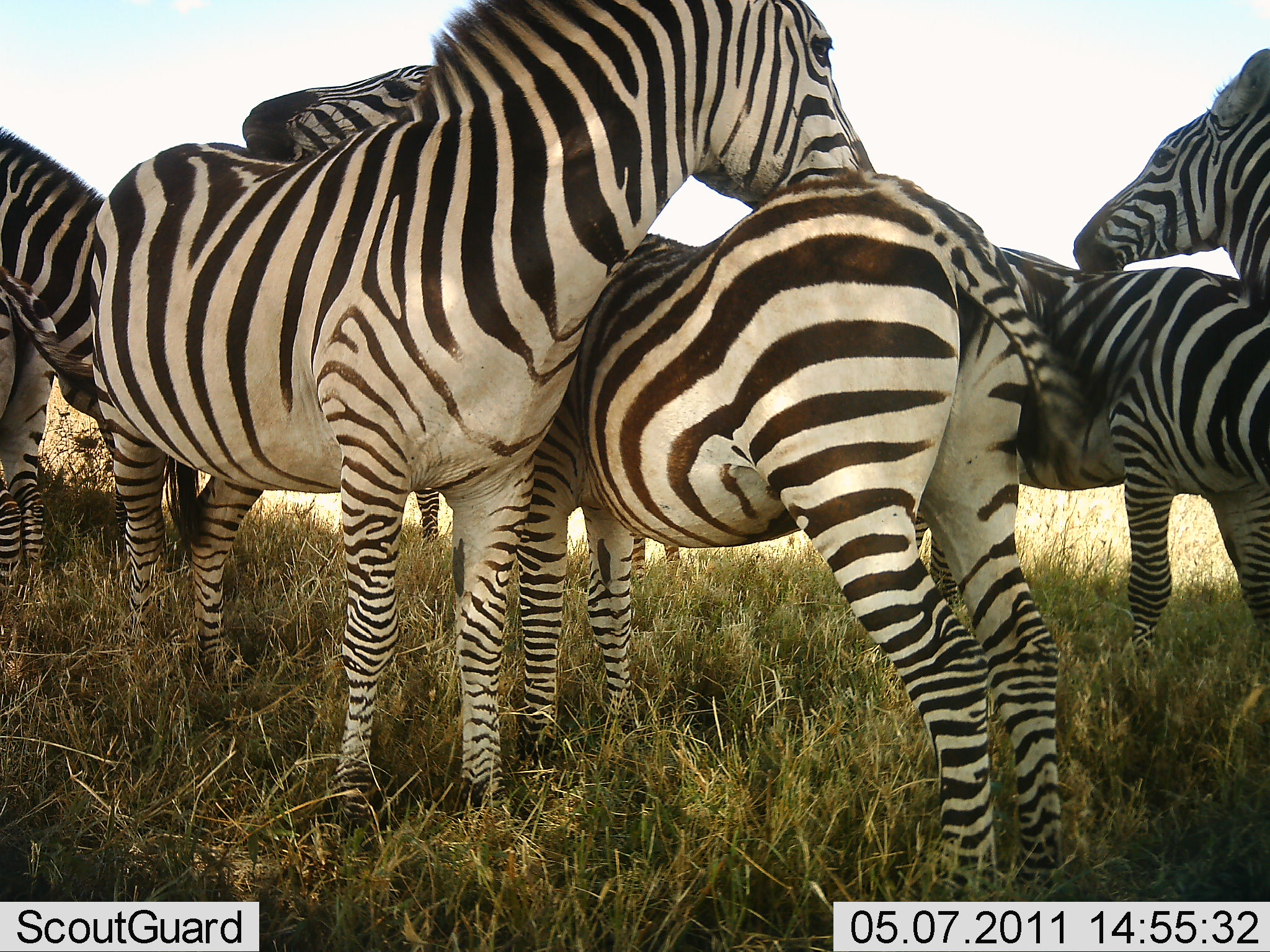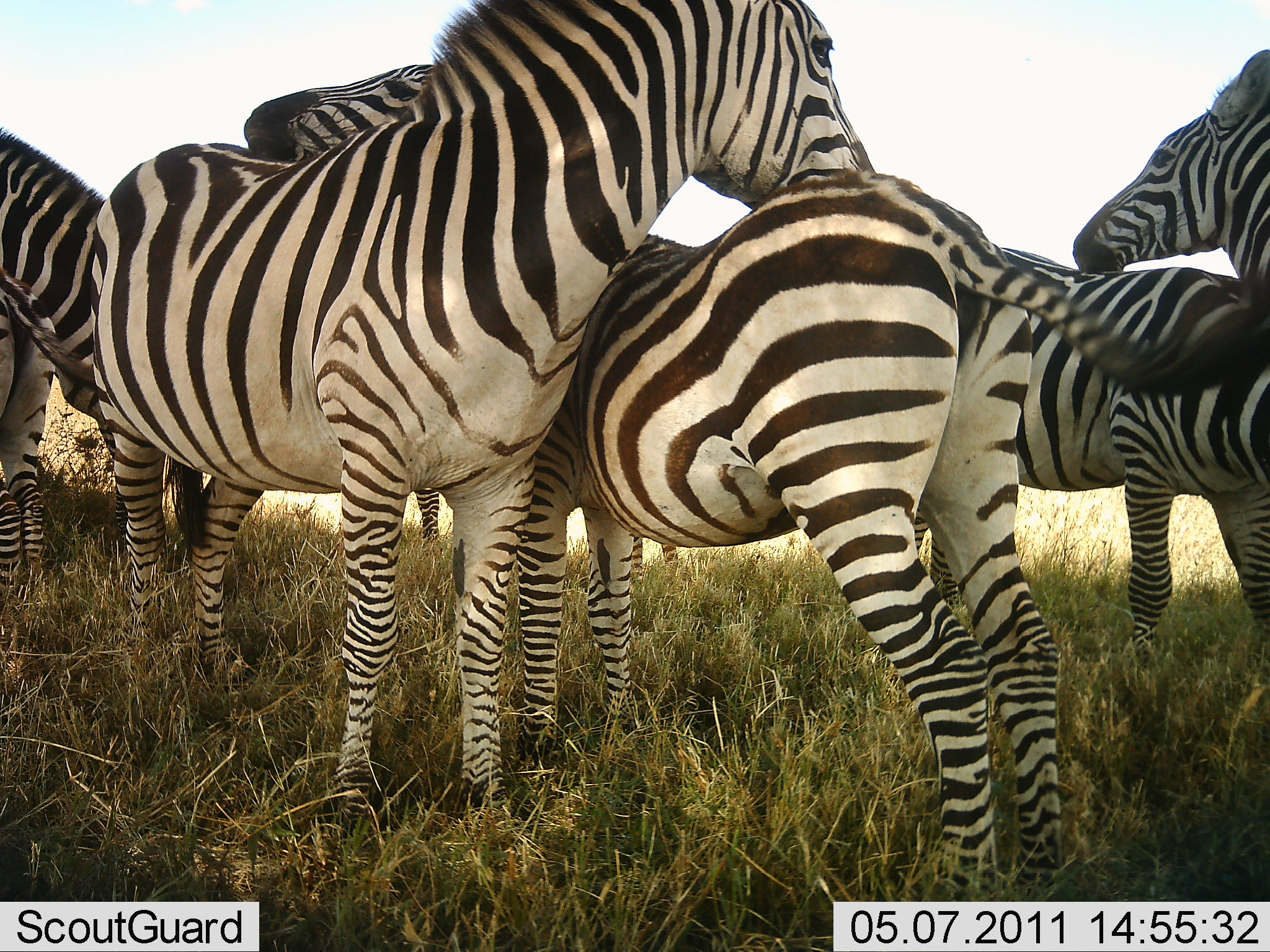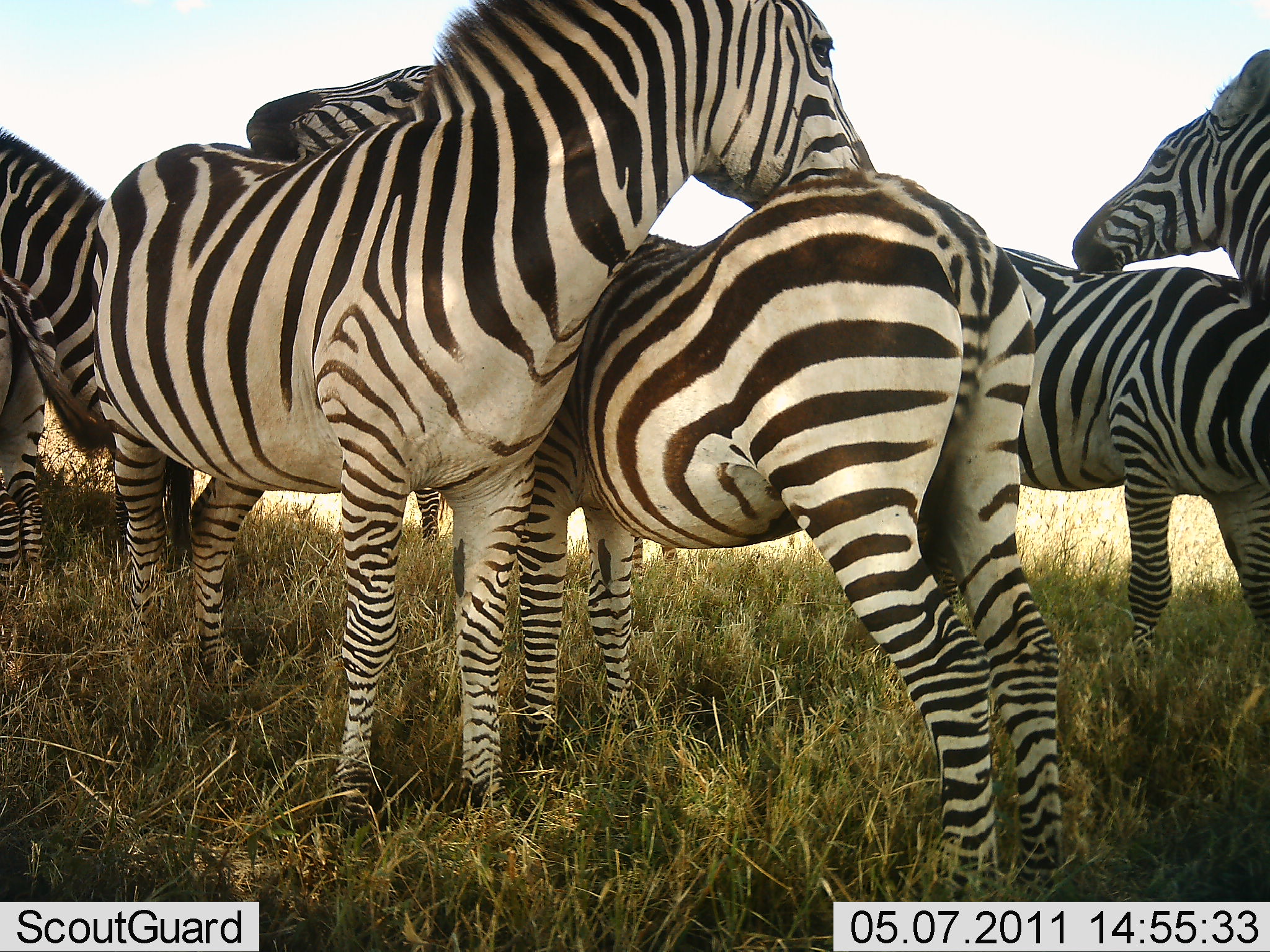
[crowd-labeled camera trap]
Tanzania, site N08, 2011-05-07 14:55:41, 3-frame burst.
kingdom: Animalia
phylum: Chordata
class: Mammalia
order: Perissodactyla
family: Equidae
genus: Equus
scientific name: Equus quagga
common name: plains zebra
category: zebra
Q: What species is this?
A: Zebra (plains zebra) (Equus quagga).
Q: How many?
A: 5.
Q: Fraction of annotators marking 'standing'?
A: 90%.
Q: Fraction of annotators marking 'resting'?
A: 0%.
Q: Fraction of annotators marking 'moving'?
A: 0%.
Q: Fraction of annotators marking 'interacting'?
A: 60%.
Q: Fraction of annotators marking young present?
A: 20%.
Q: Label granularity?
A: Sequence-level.